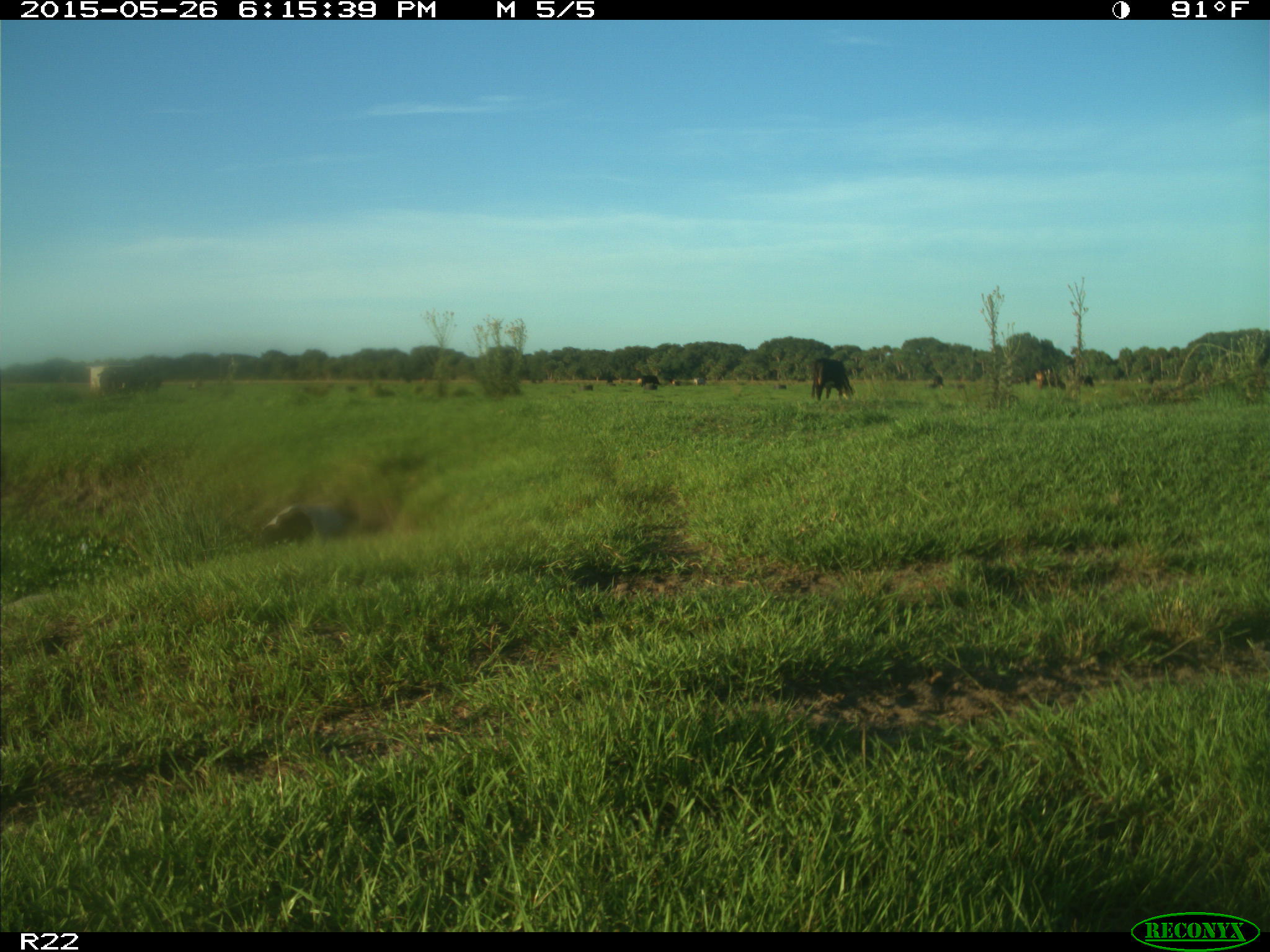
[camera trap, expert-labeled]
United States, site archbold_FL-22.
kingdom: Animalia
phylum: Chordata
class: Mammalia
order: Artiodactyla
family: Bovidae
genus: Bos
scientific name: Bos taurus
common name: domestic cow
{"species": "Bos taurus (domestic cow)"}